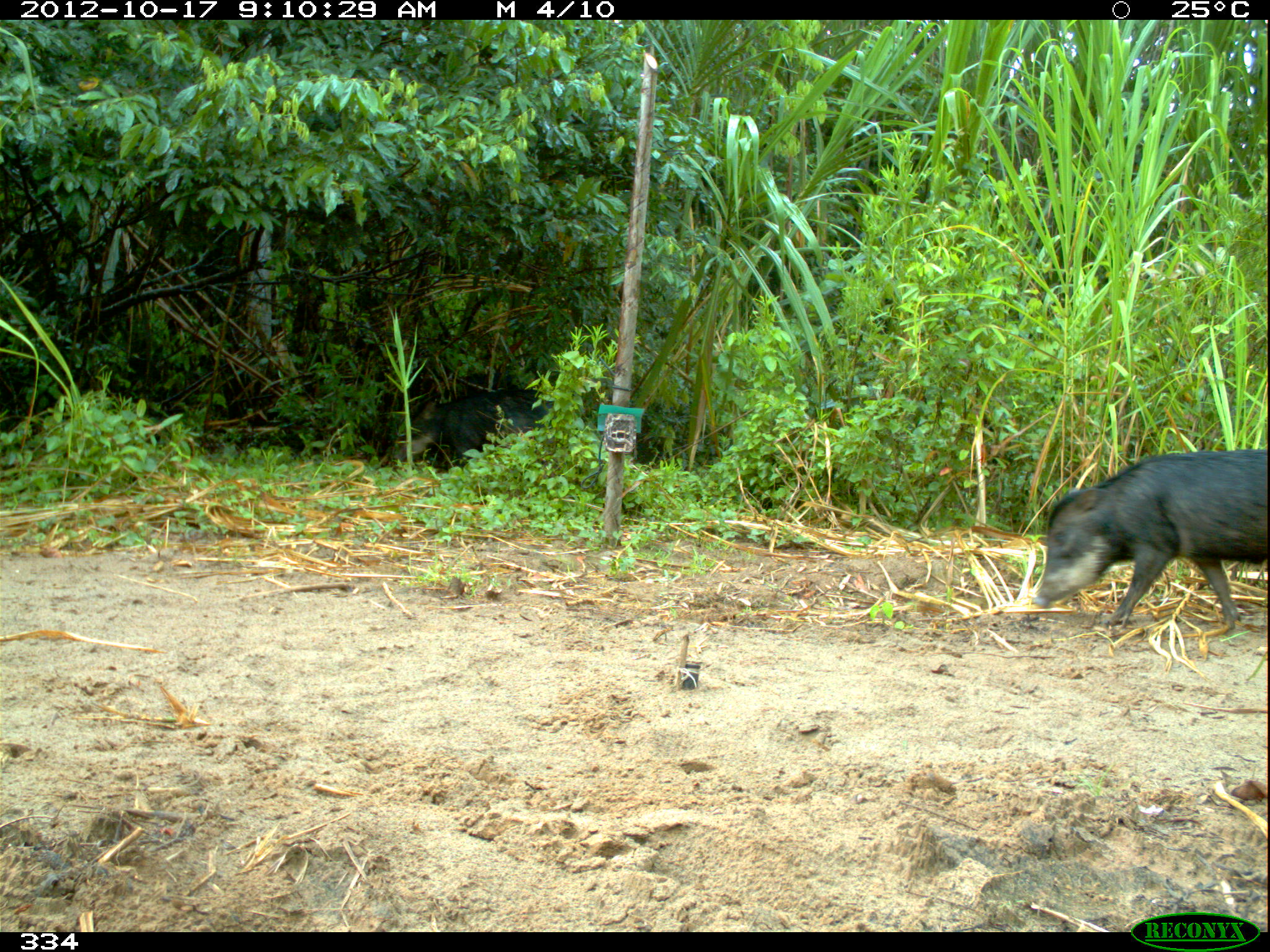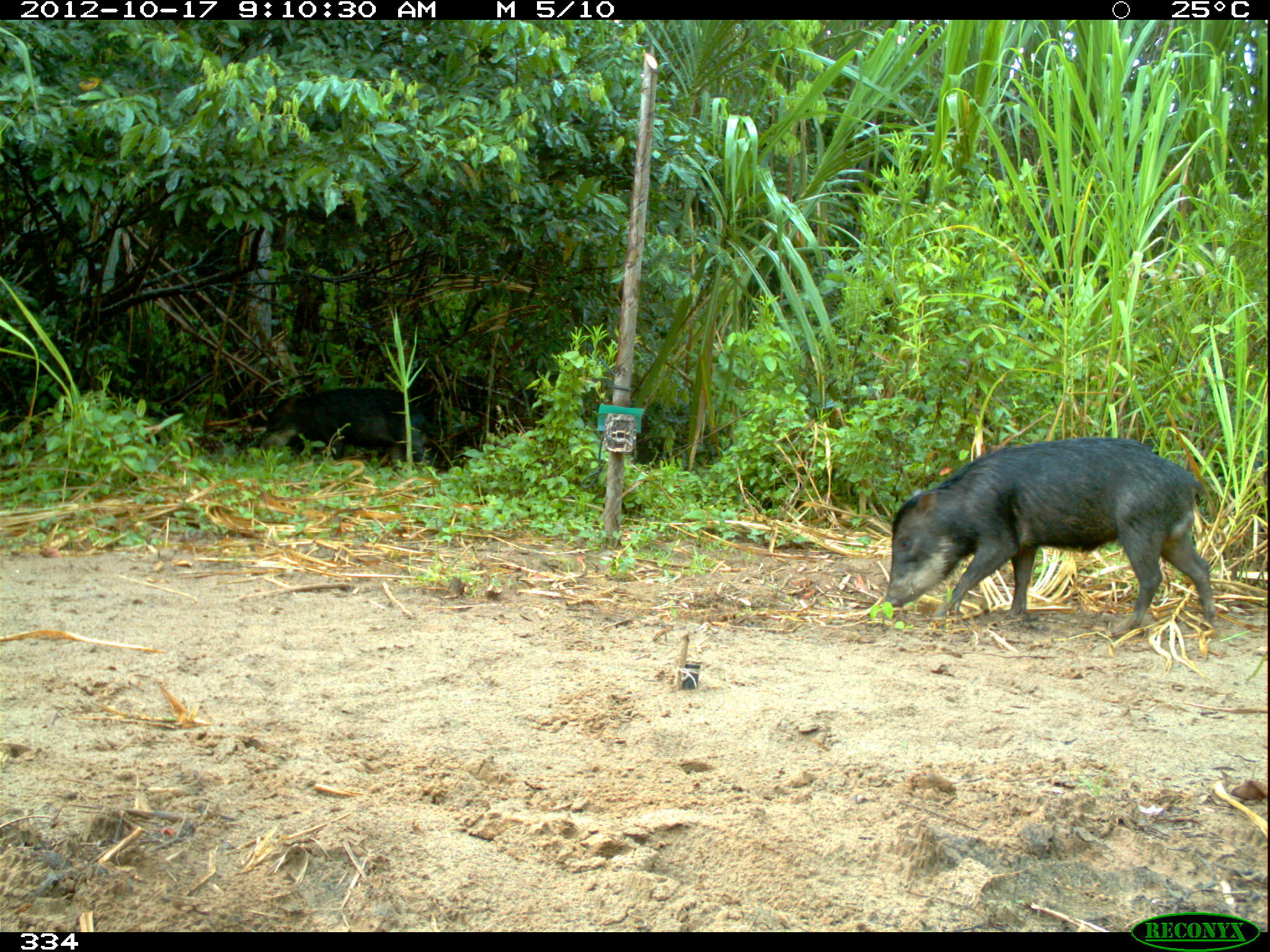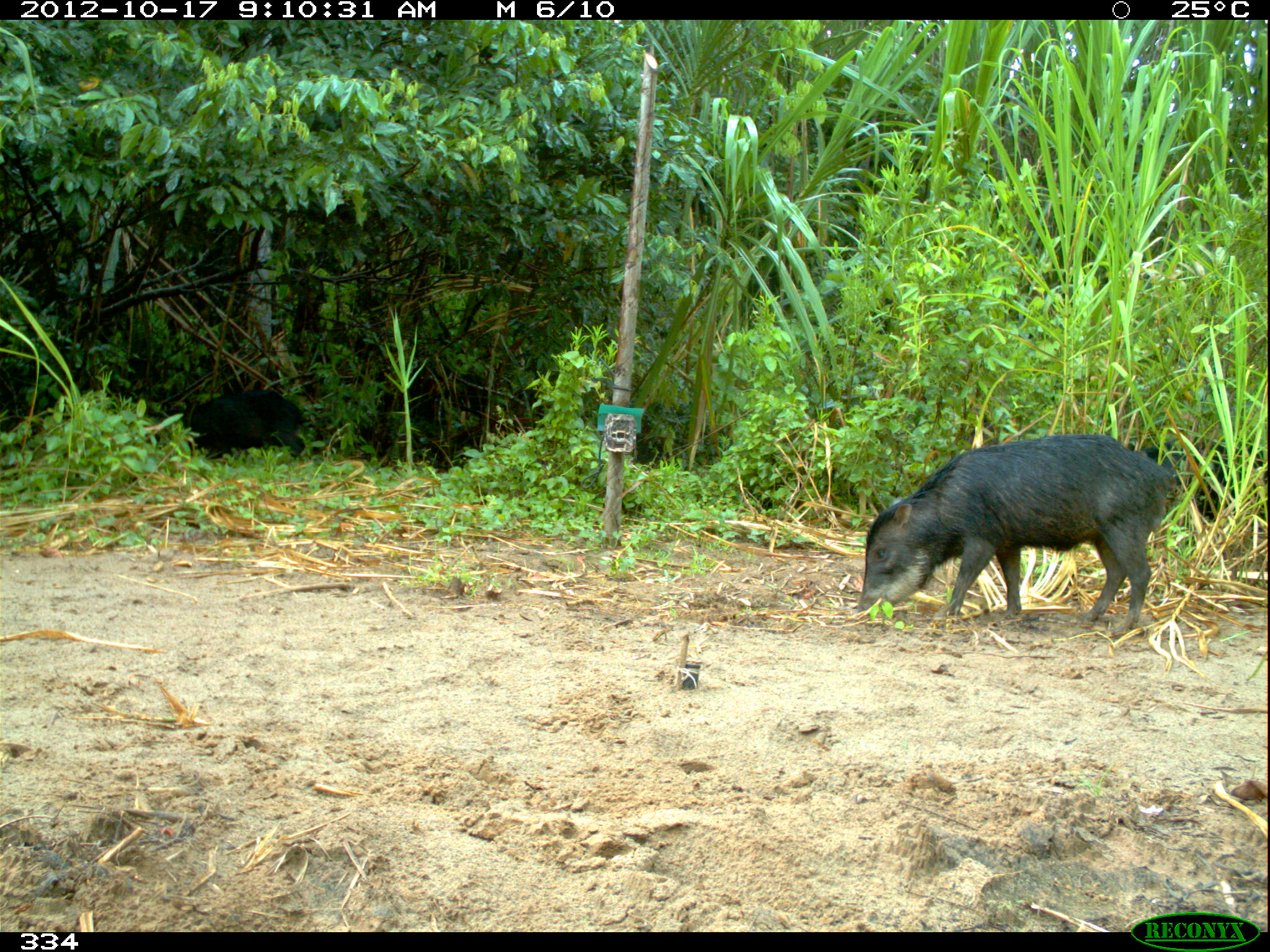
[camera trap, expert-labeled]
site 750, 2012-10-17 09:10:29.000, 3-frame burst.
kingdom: Animalia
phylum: Chordata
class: Mammalia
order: Artiodactyla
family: Tayassuidae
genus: Tayassu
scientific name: Tayassu pecari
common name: white-lipped peccary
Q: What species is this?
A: Tayassu pecari (white-lipped peccary).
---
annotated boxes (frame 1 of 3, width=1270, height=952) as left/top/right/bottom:
tayassu pecari: 1033/448/1267/629; 393/388/554/462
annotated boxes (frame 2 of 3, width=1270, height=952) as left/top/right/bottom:
tayassu pecari: 884/435/1215/635; 258/387/433/470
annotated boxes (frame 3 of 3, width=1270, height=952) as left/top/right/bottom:
tayassu pecari: 857/432/1175/633; 1141/438/1267/524; 179/390/304/458